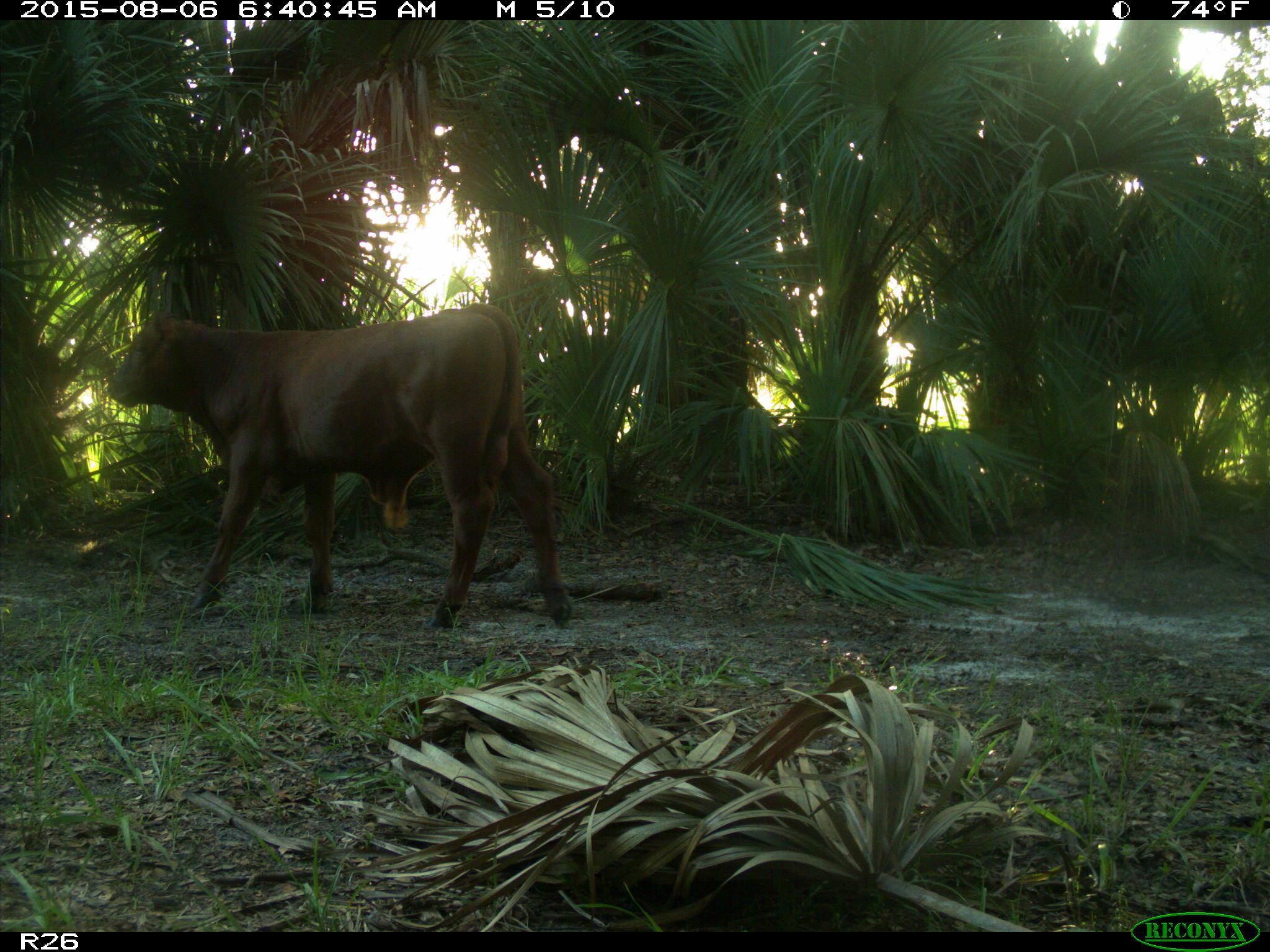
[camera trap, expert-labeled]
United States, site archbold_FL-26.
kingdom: Animalia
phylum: Chordata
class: Mammalia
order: Artiodactyla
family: Bovidae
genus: Bos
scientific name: Bos taurus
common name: domestic cow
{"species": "Bos taurus (domestic cow)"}